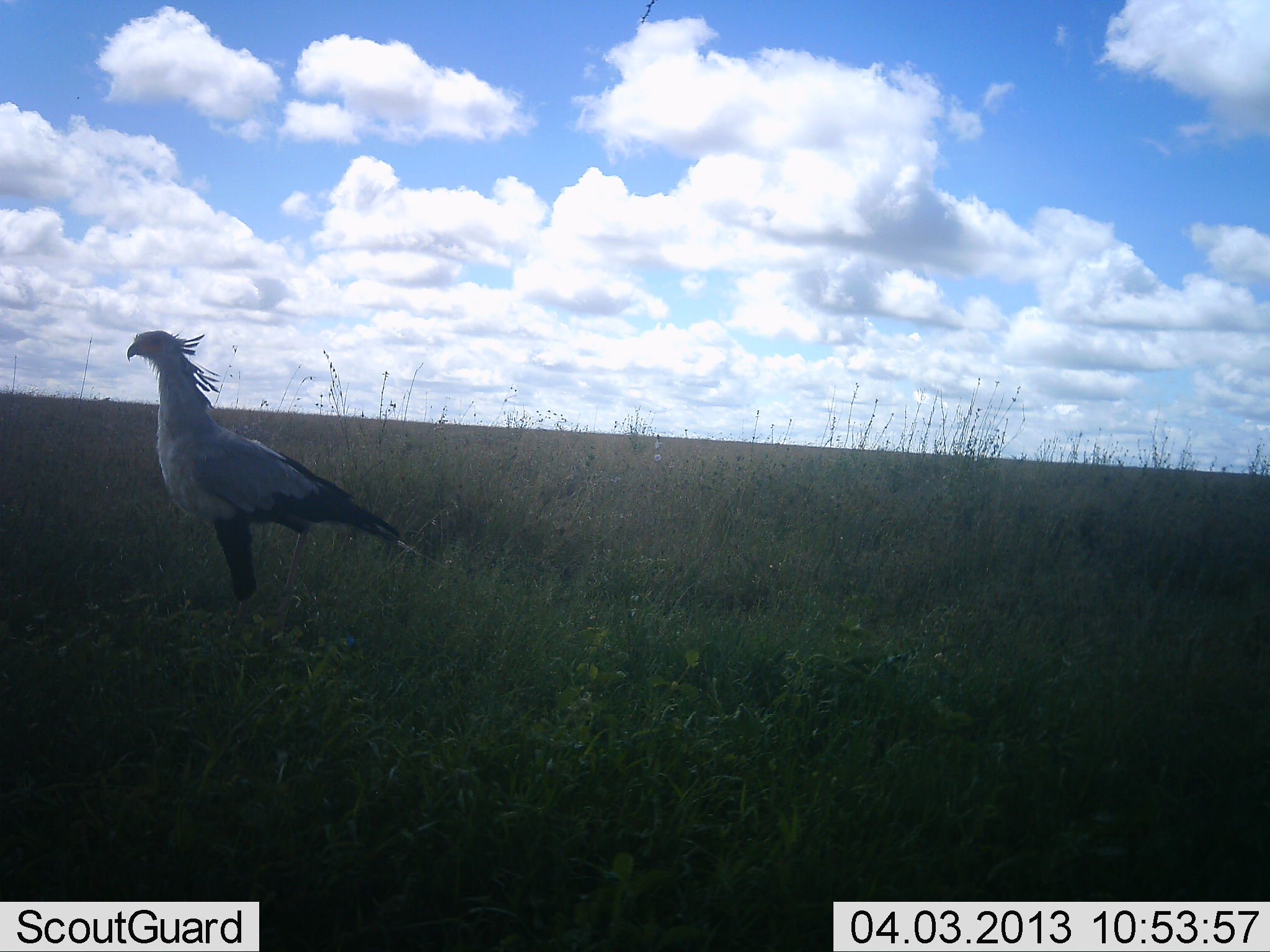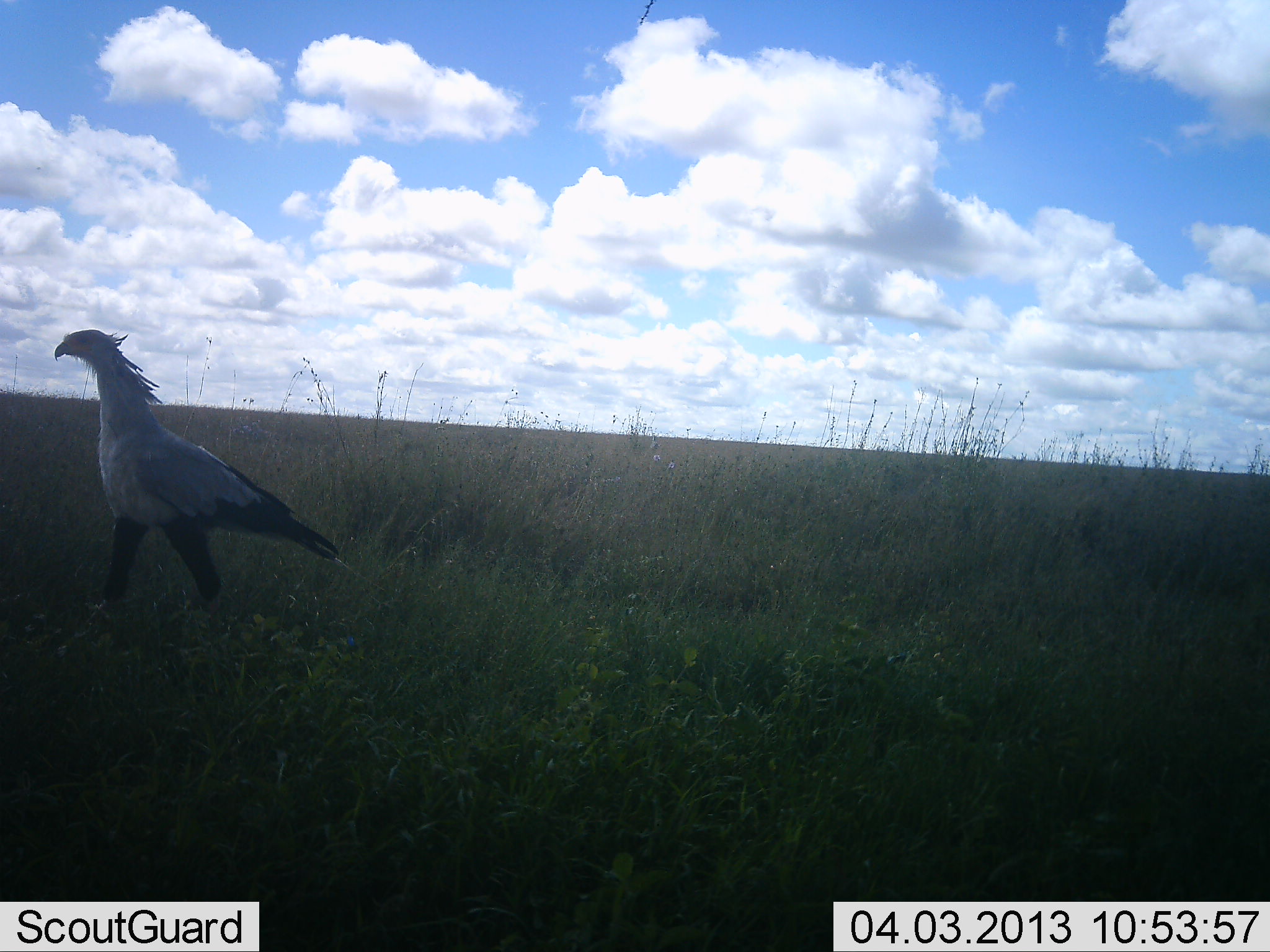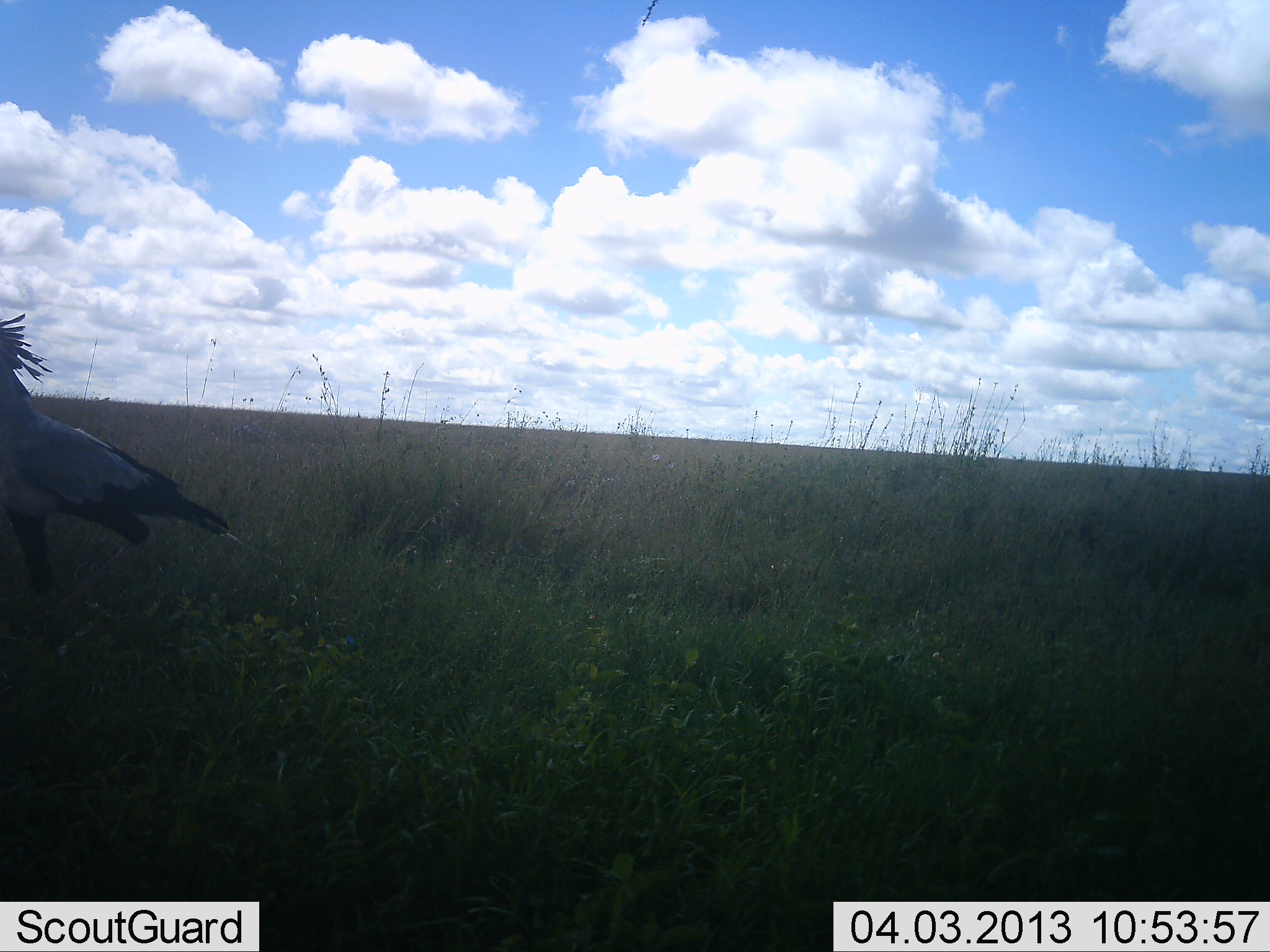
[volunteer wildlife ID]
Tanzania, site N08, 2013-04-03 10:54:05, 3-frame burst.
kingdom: Animalia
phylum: Chordata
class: Aves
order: Accipitriformes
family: Sagittariidae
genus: Sagittarius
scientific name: Sagittarius serpentarius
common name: secretary bird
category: secretarybird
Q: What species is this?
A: Secretarybird (secretary bird) (Sagittarius serpentarius).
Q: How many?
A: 1.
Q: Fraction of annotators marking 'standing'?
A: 6%.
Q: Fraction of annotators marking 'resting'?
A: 0%.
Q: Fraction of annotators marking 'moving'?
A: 100%.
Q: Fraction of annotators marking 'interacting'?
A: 0%.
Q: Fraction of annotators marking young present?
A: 0%.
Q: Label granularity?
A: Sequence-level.